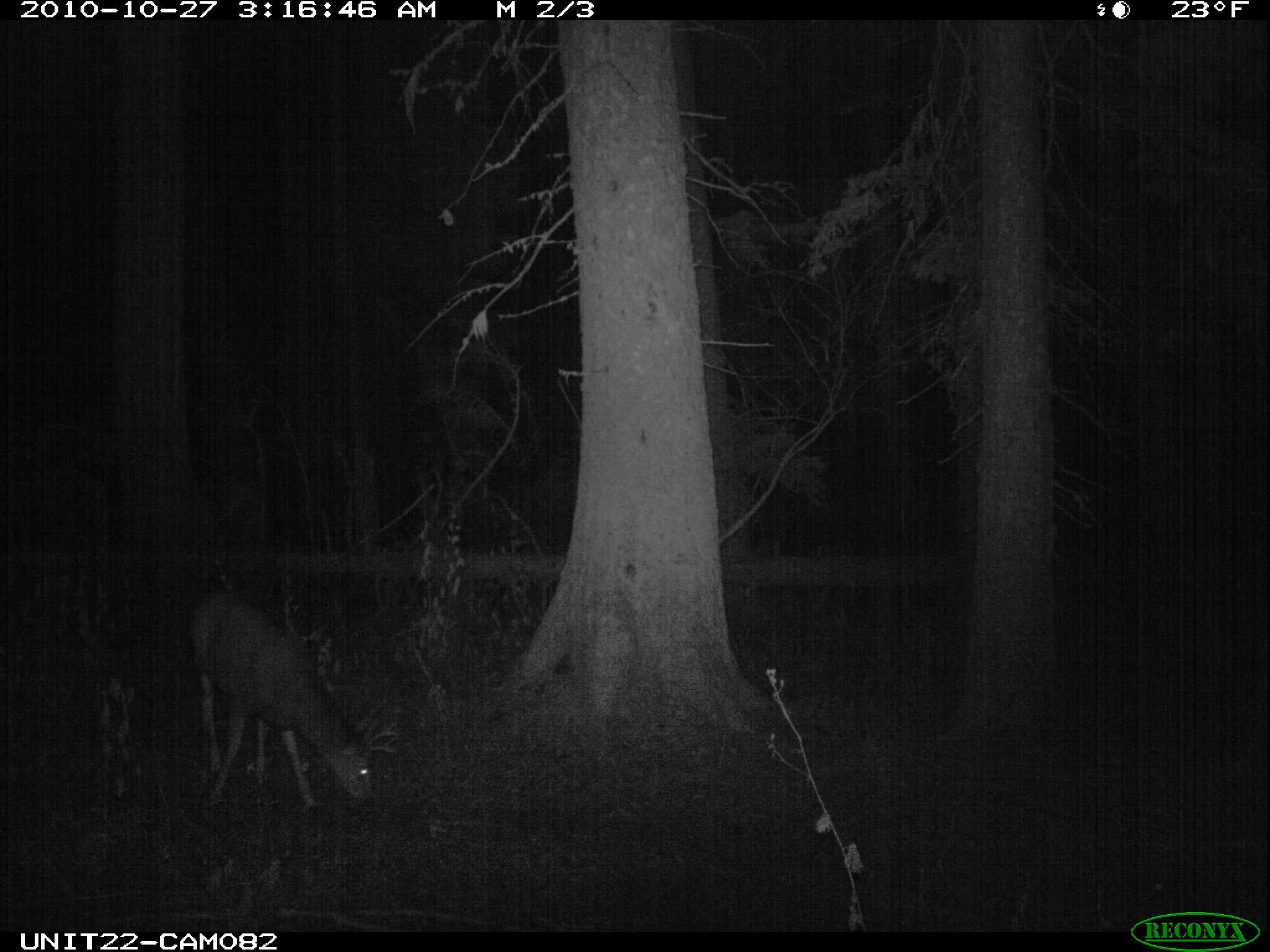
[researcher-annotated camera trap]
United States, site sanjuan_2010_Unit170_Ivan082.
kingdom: Animalia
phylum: Chordata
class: Mammalia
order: Artiodactyla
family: Cervidae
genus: Odocoileus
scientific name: Odocoileus hemionus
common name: mule deer